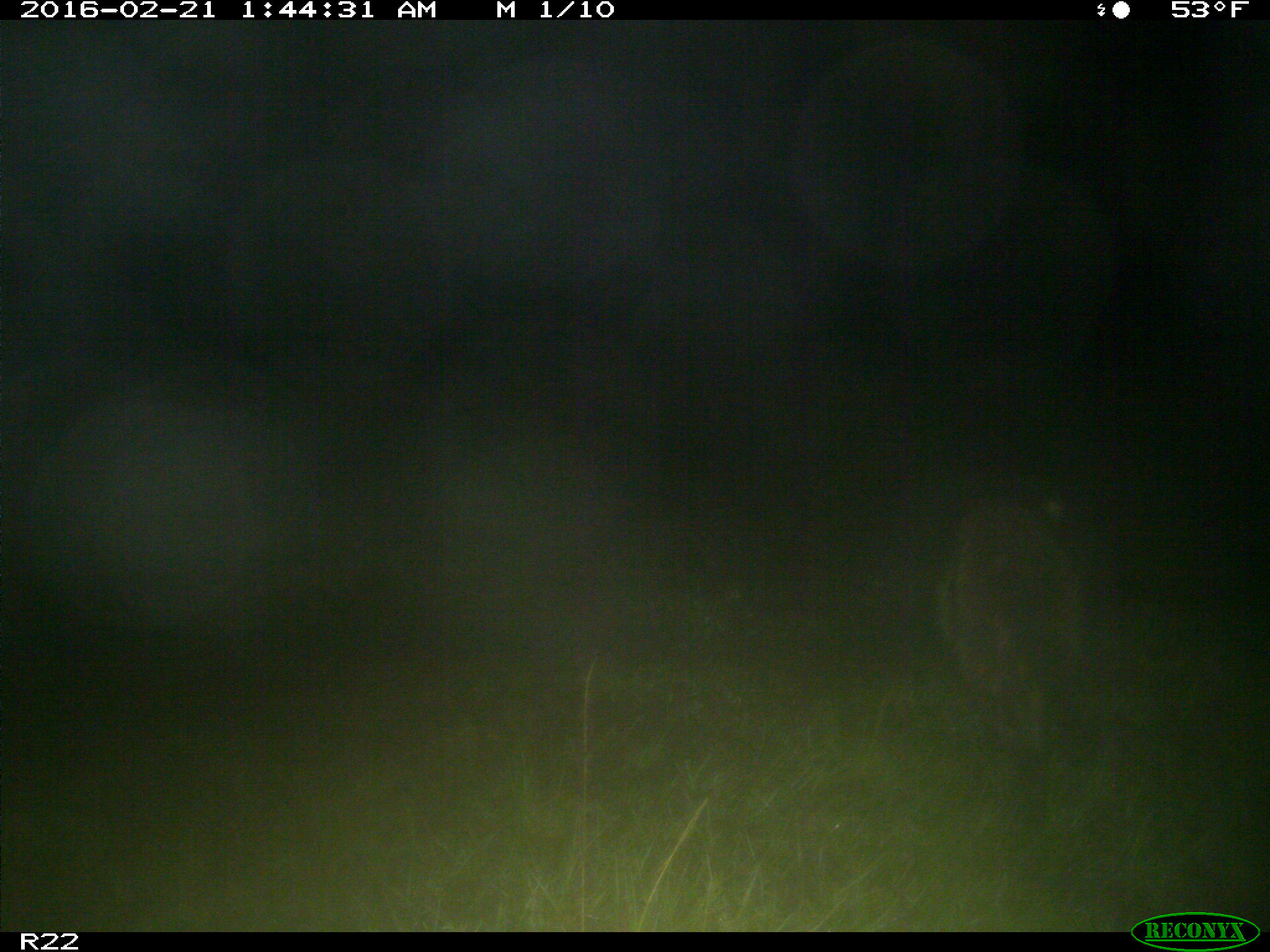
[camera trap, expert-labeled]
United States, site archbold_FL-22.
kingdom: Animalia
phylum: Chordata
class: Mammalia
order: Carnivora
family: Procyonidae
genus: Procyon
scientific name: Procyon lotor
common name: common raccoon